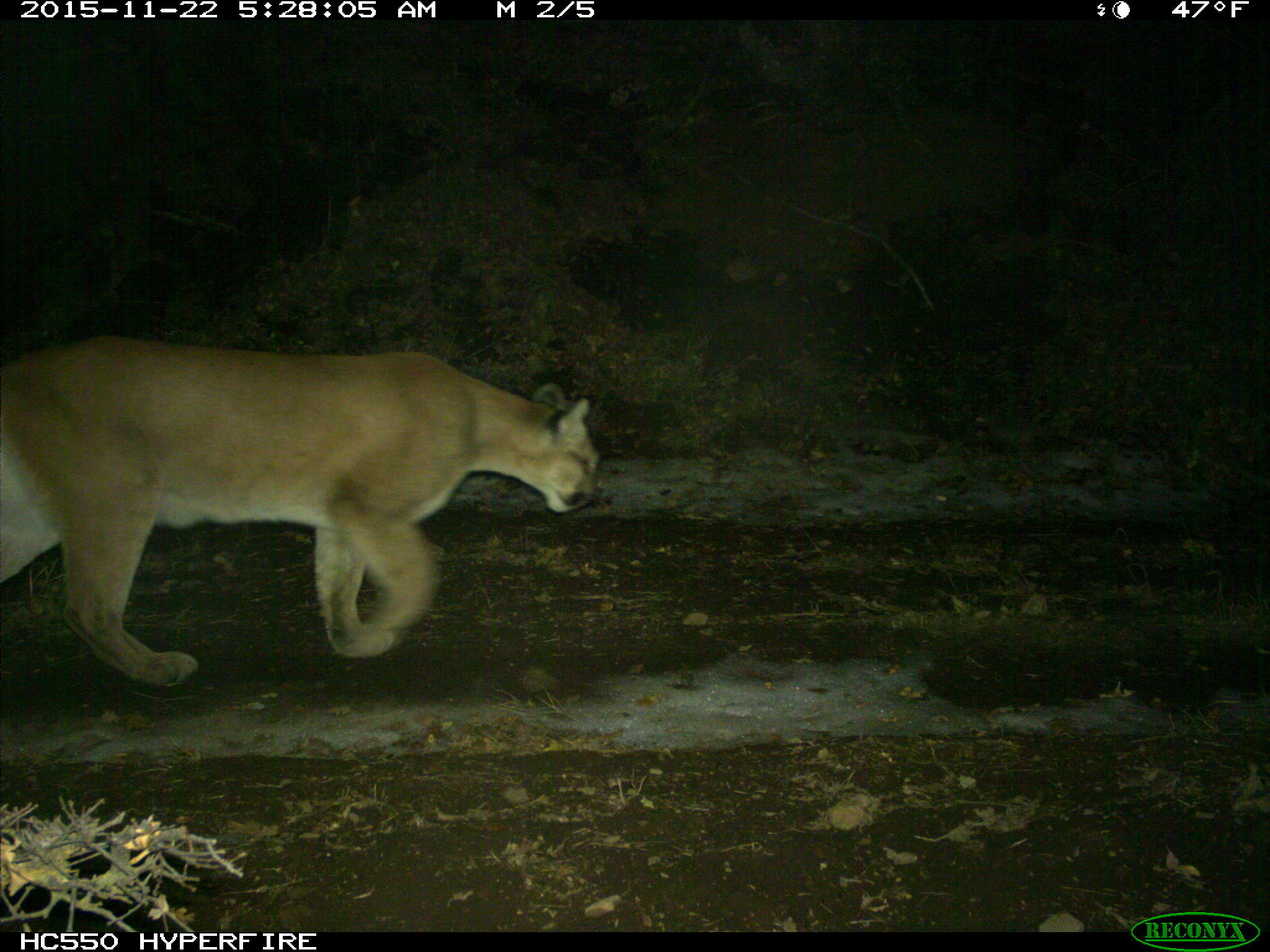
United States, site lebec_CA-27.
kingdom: Animalia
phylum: Chordata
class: Mammalia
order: Carnivora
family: Felidae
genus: Puma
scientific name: Puma concolor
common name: mountain lion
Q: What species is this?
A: Puma concolor (mountain lion).